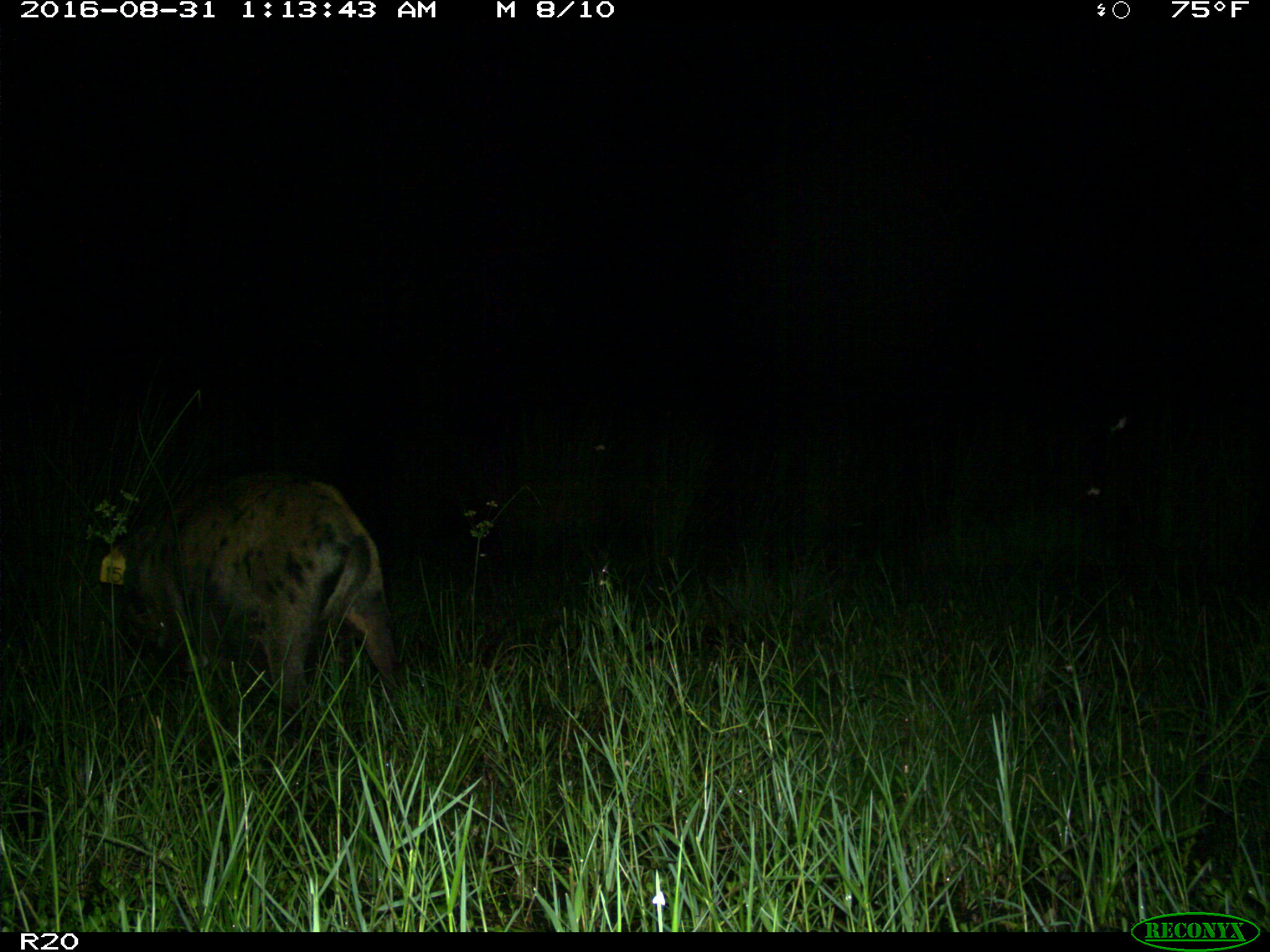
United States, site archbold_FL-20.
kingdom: Animalia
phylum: Chordata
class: Mammalia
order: Artiodactyla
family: Suidae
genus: Sus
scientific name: Sus scrofa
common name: wild boar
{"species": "Sus scrofa (wild boar)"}